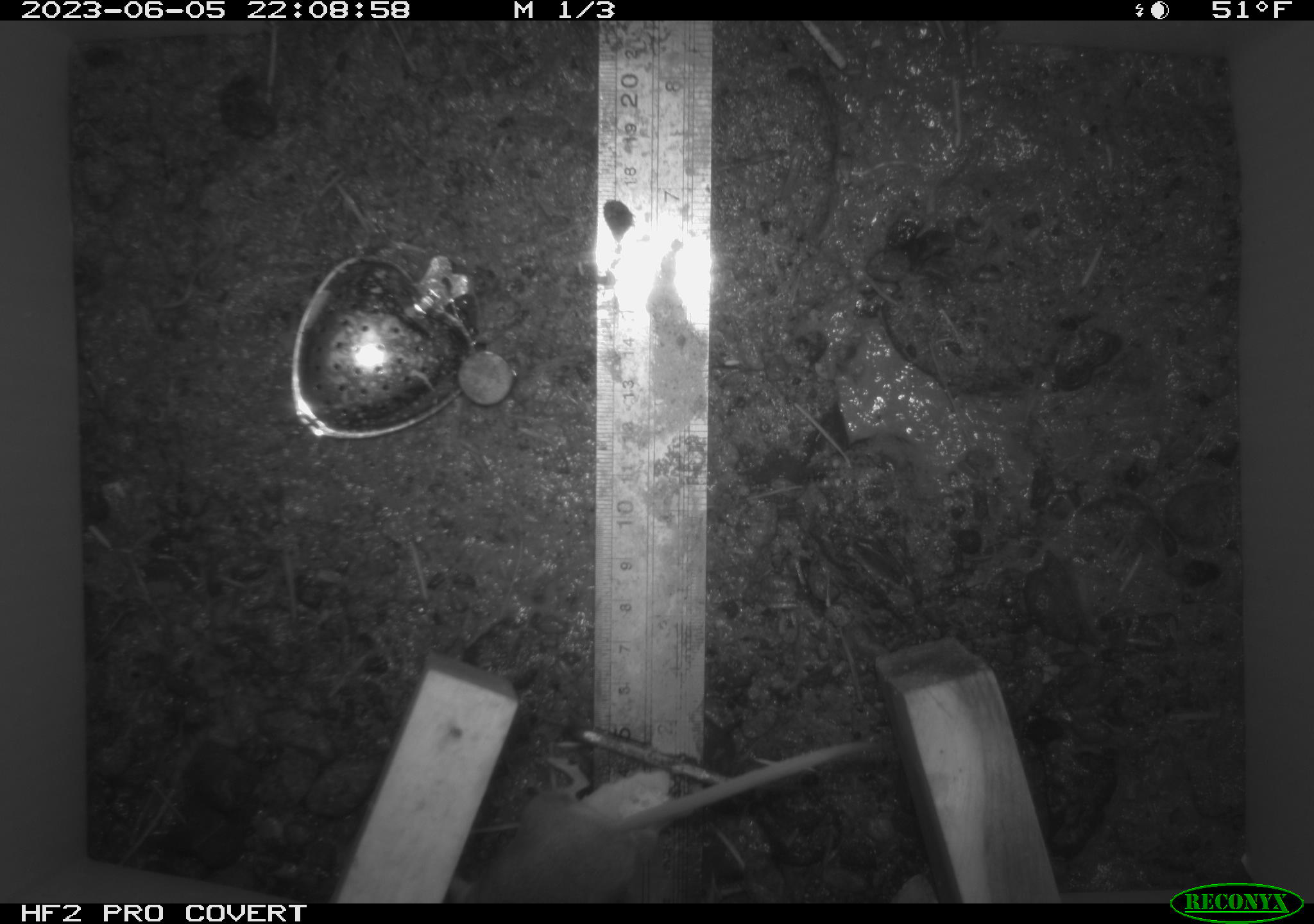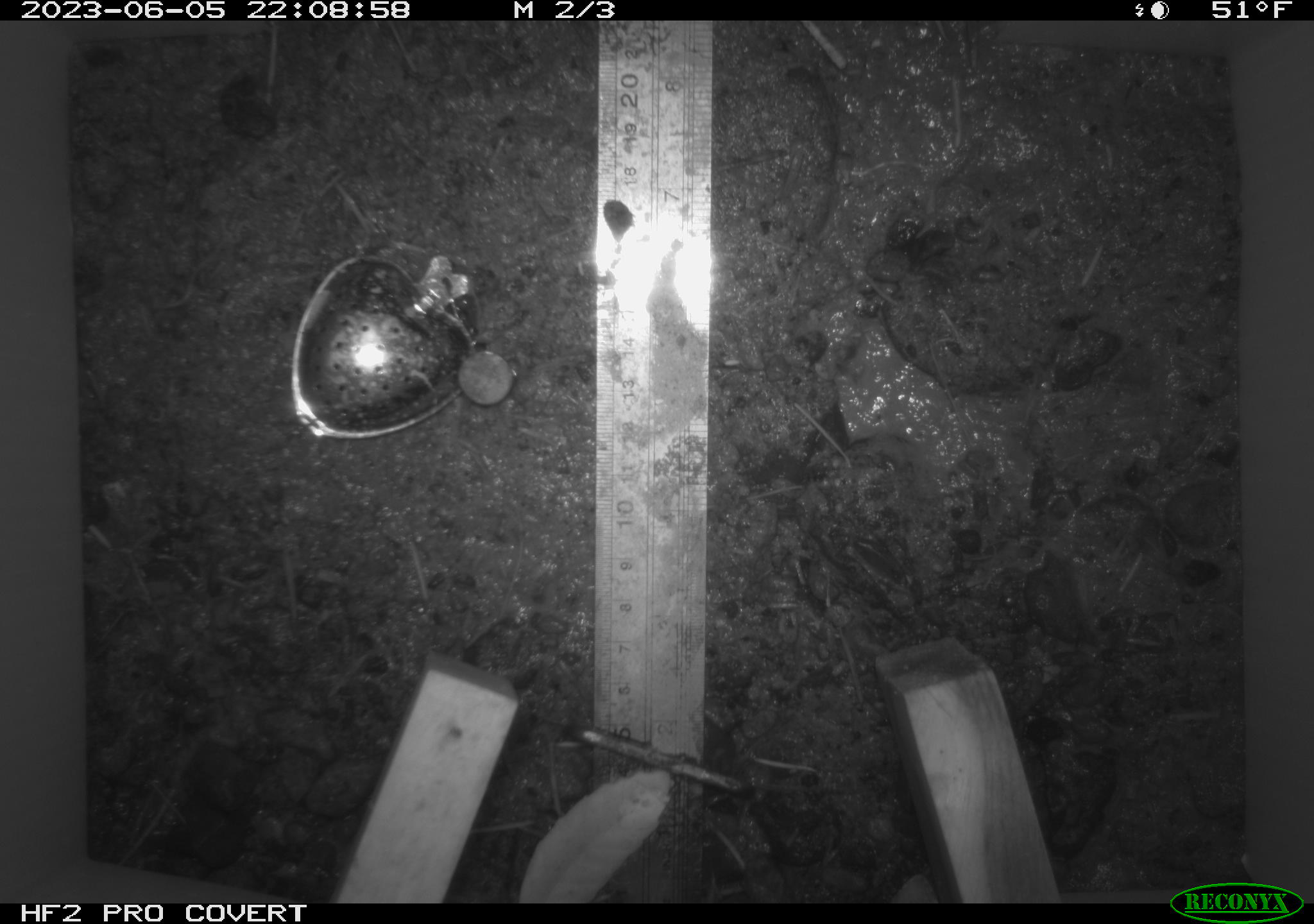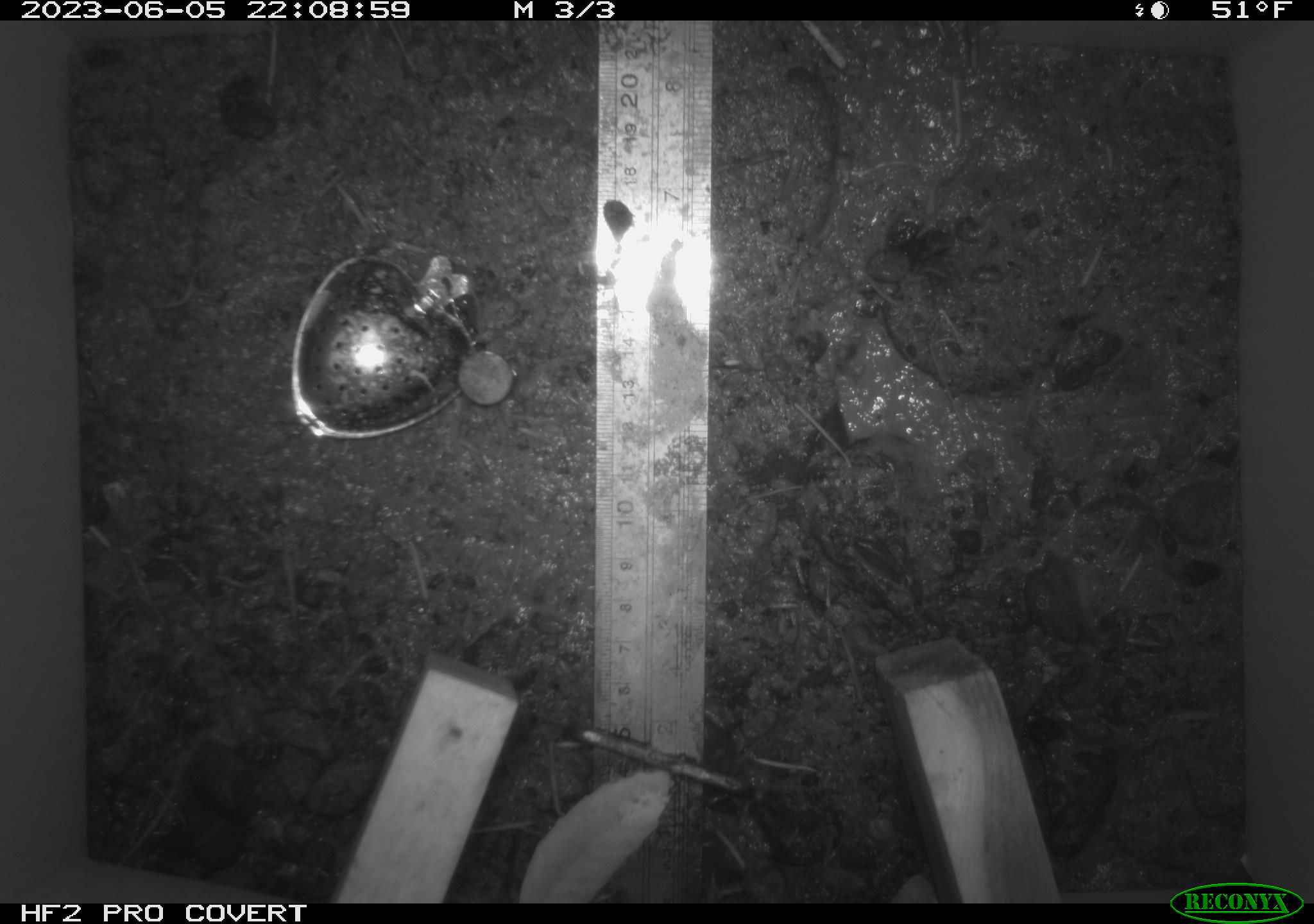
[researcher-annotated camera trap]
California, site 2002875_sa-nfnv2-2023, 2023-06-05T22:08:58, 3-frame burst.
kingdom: Animalia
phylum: Chordata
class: Mammalia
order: Rodentia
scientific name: Rodentia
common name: mouse species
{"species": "mouse species (Rodentia)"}